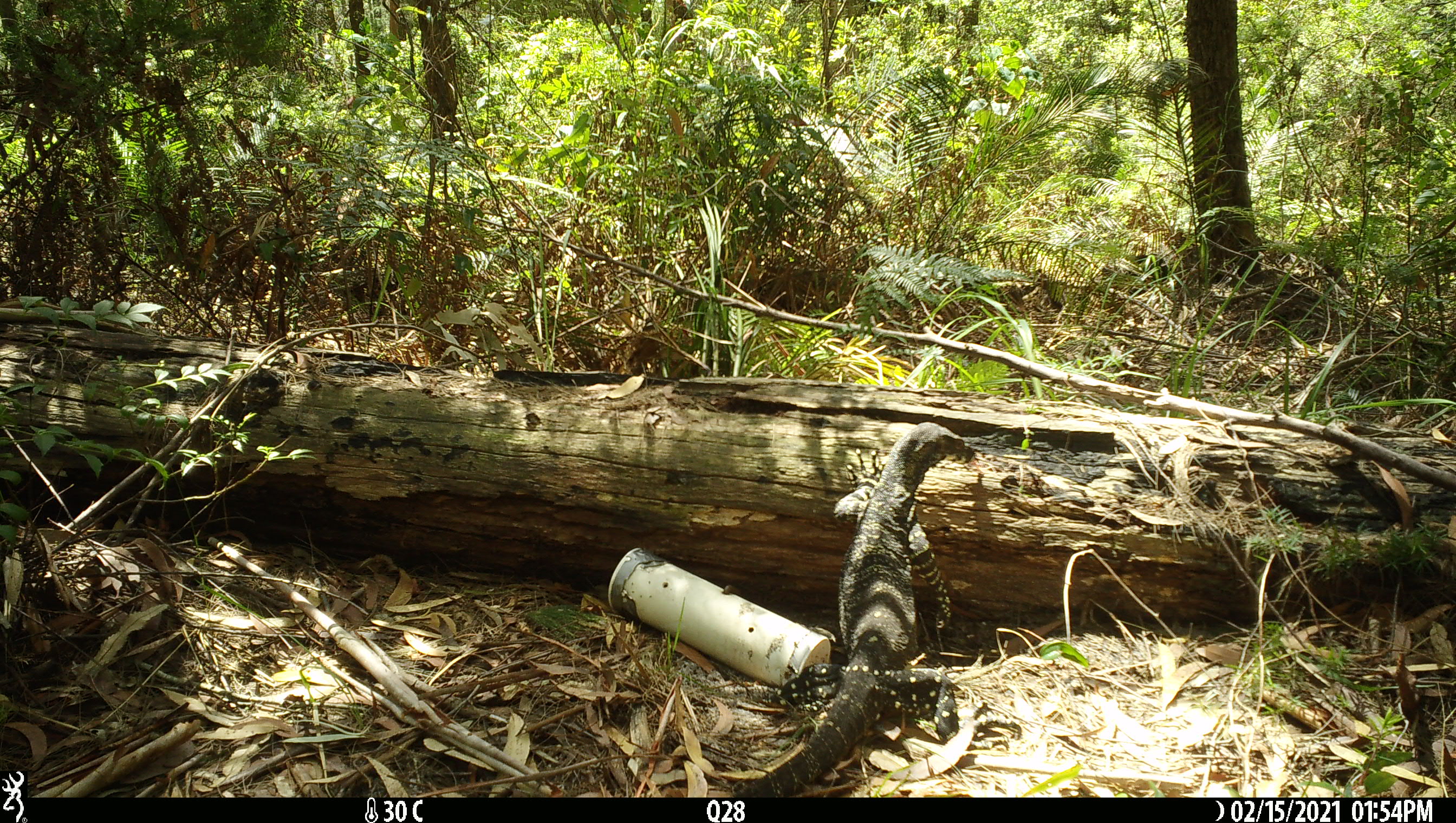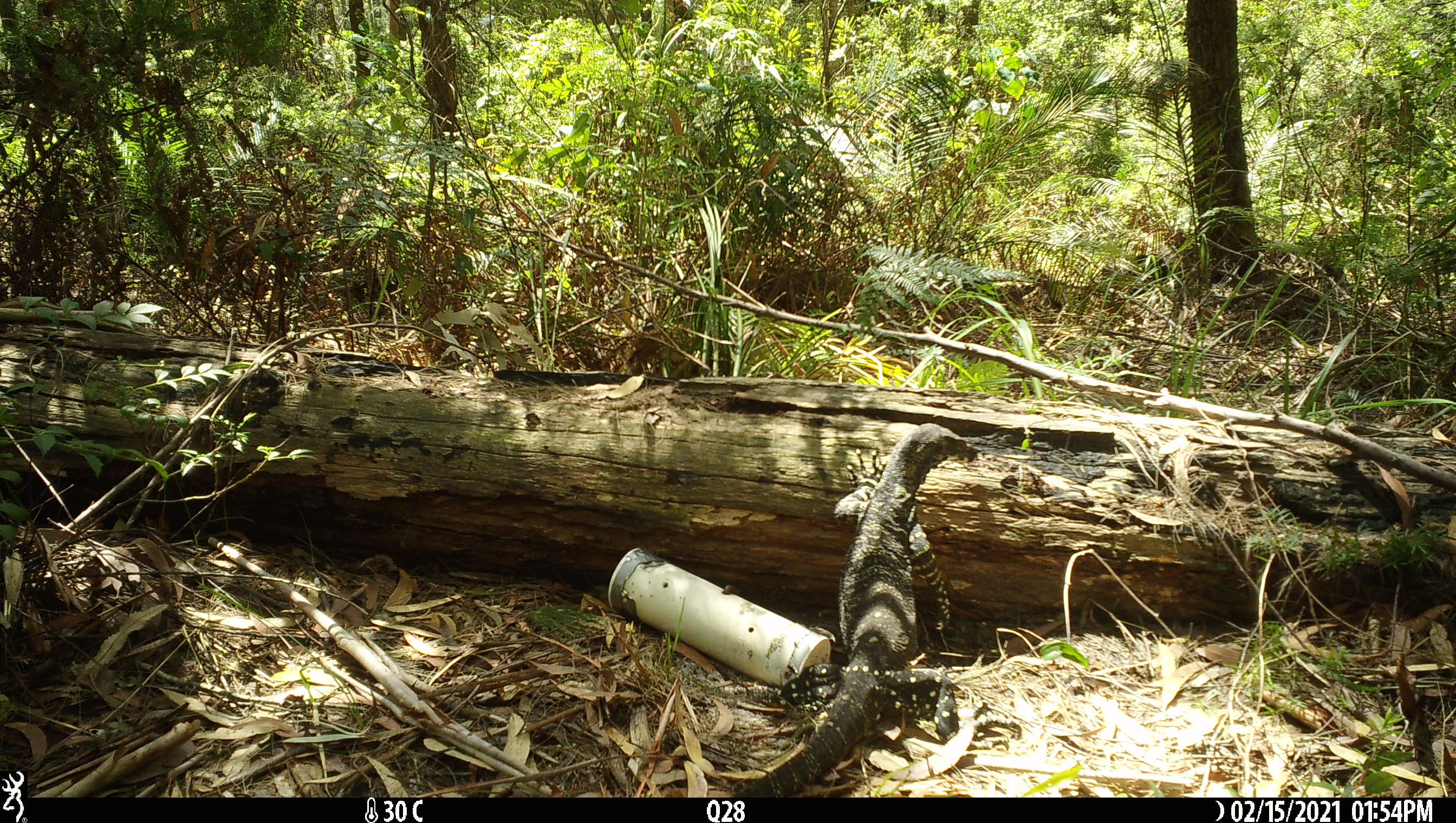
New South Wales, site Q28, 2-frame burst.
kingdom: Animalia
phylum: Chordata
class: Reptilia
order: Squamata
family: Varanidae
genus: Varanus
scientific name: Varanus varius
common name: lace monitor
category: goanna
Goanna (lace monitor) (Varanus varius).